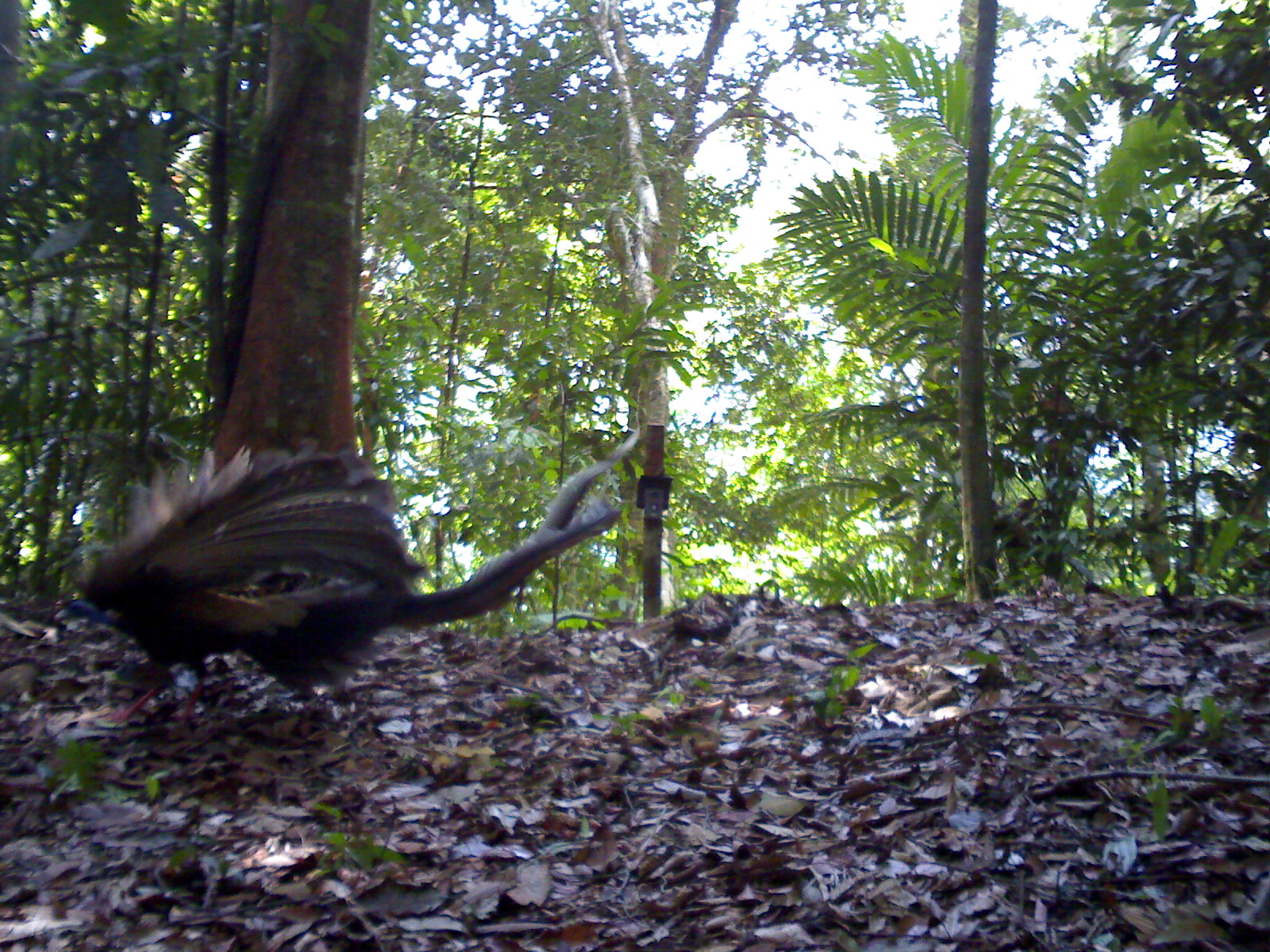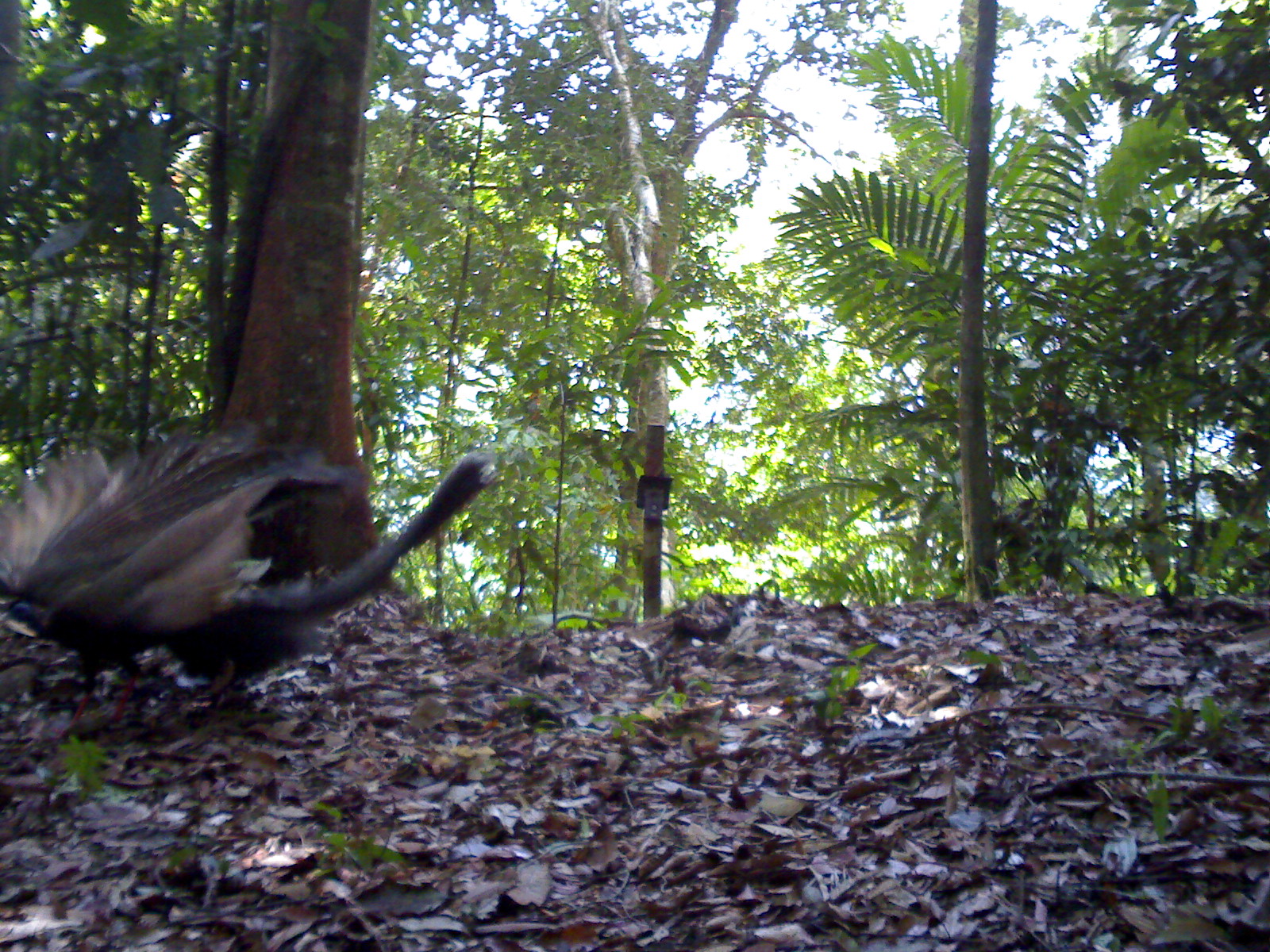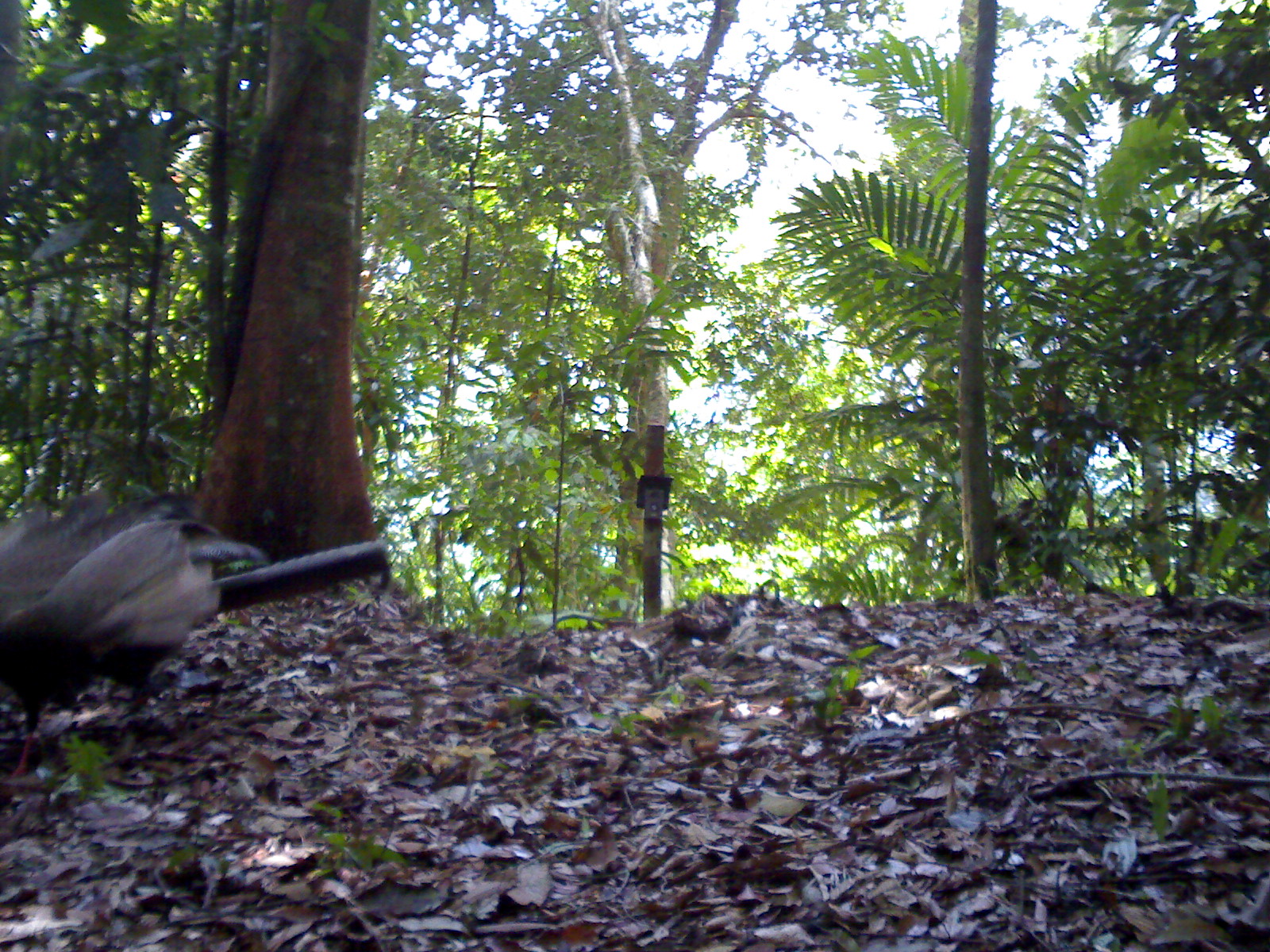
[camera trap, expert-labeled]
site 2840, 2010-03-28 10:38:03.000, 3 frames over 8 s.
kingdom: Animalia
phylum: Chordata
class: Aves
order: Galliformes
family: Phasianidae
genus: Argusianus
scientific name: Argusianus argus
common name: great argus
Argusianus argus (great argus), count 1, sex female.